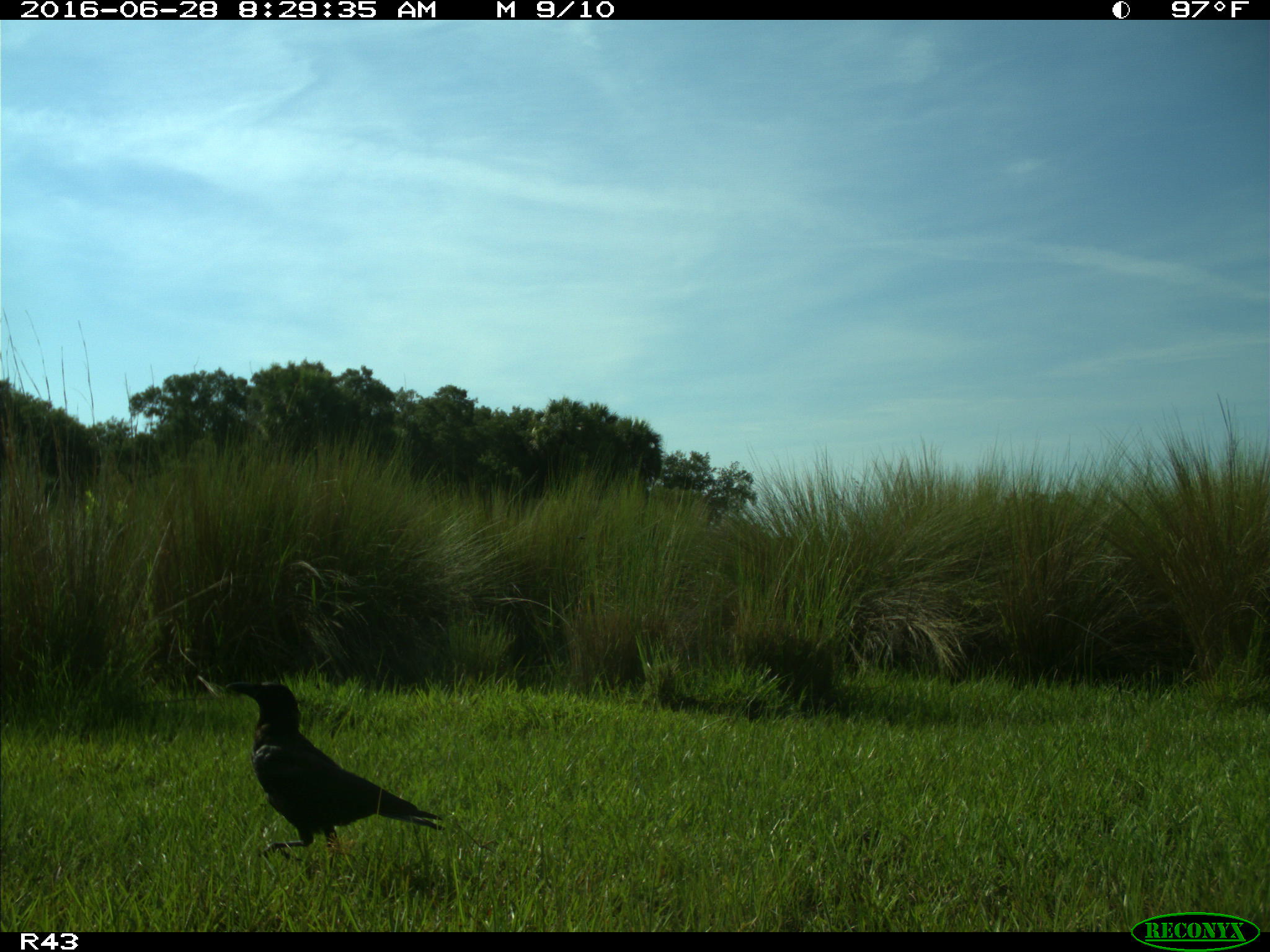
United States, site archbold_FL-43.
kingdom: Animalia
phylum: Chordata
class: Aves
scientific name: Aves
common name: birds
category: unidentified bird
Unidentified bird (birds) (Aves).